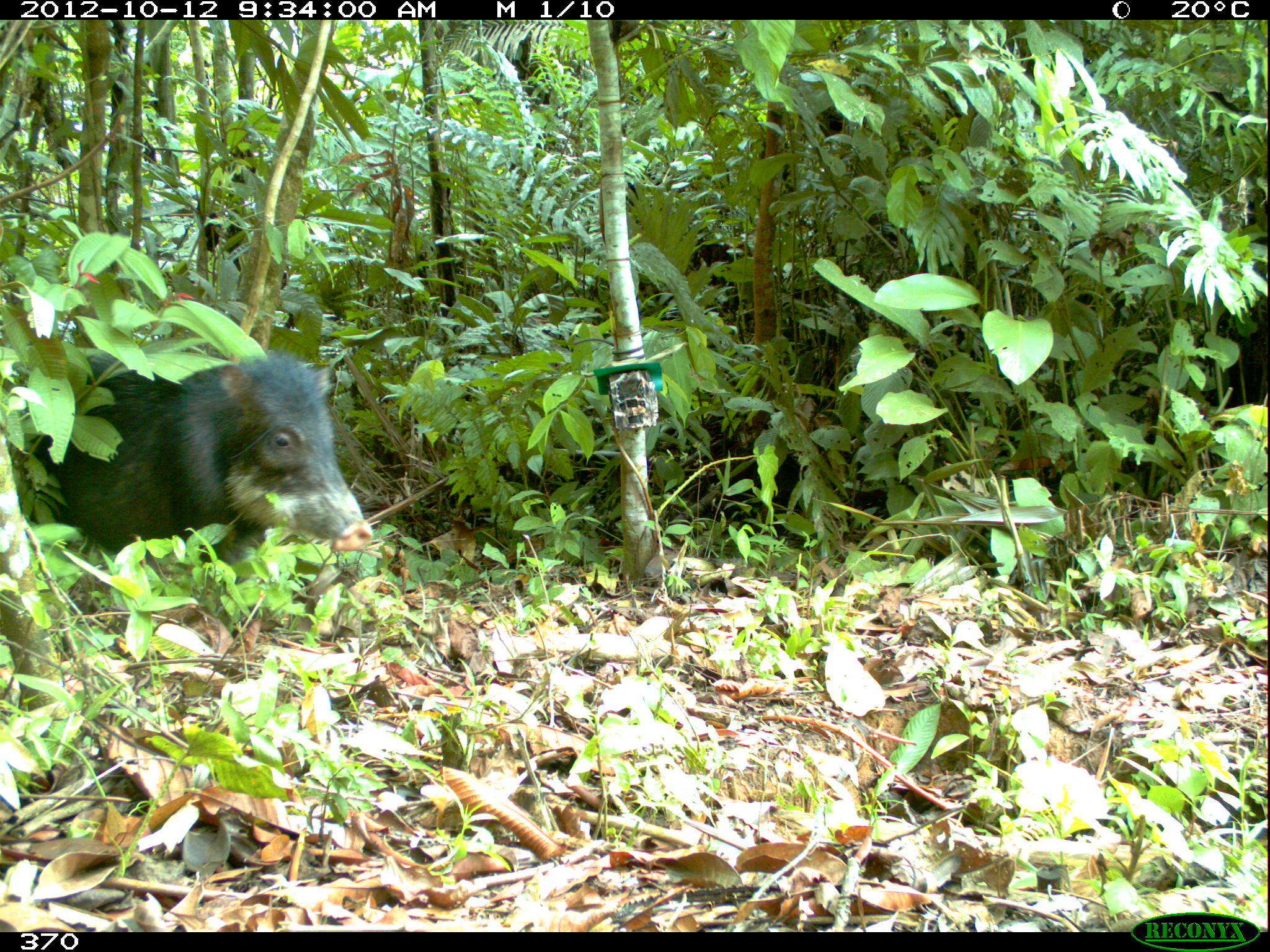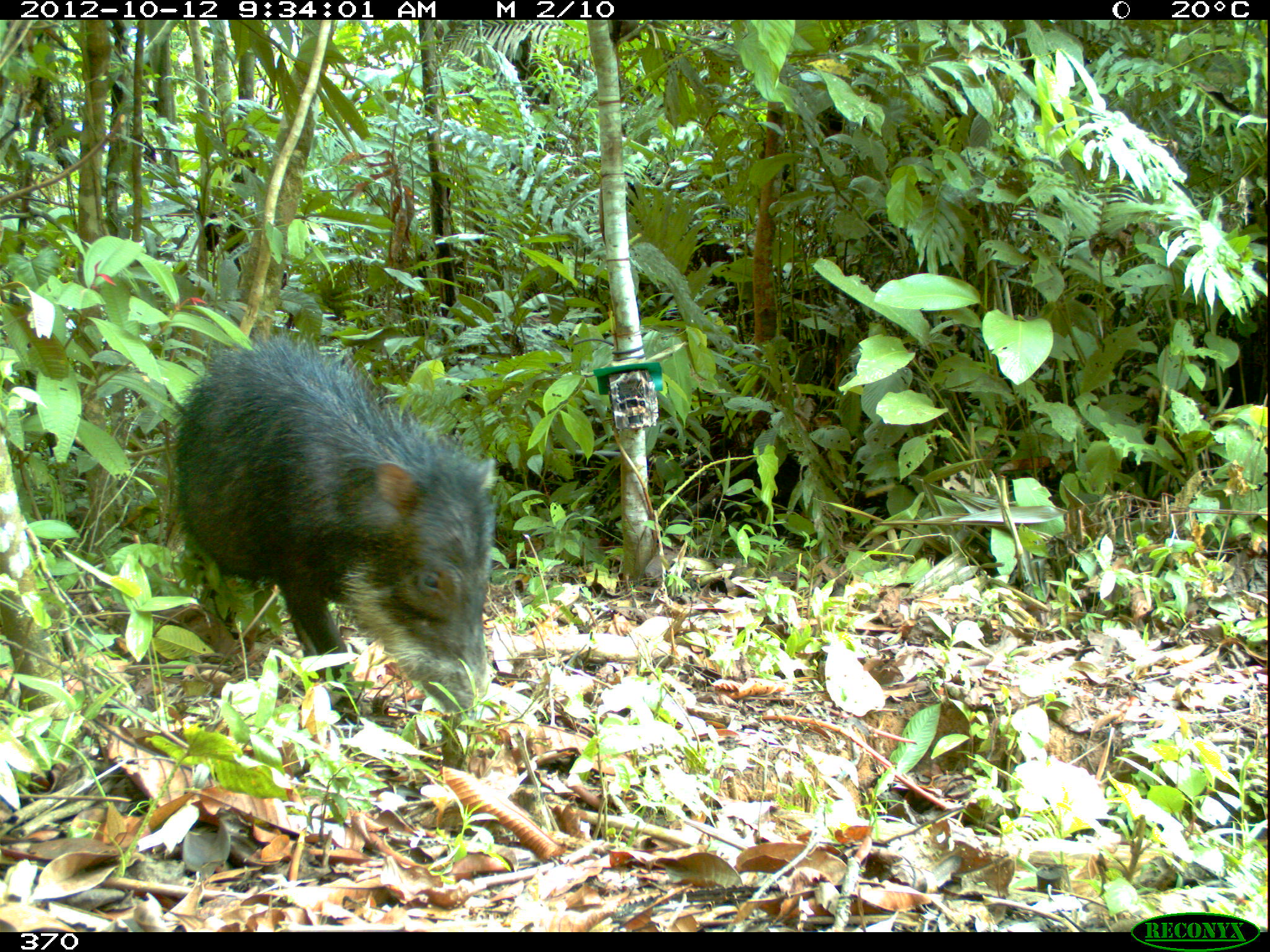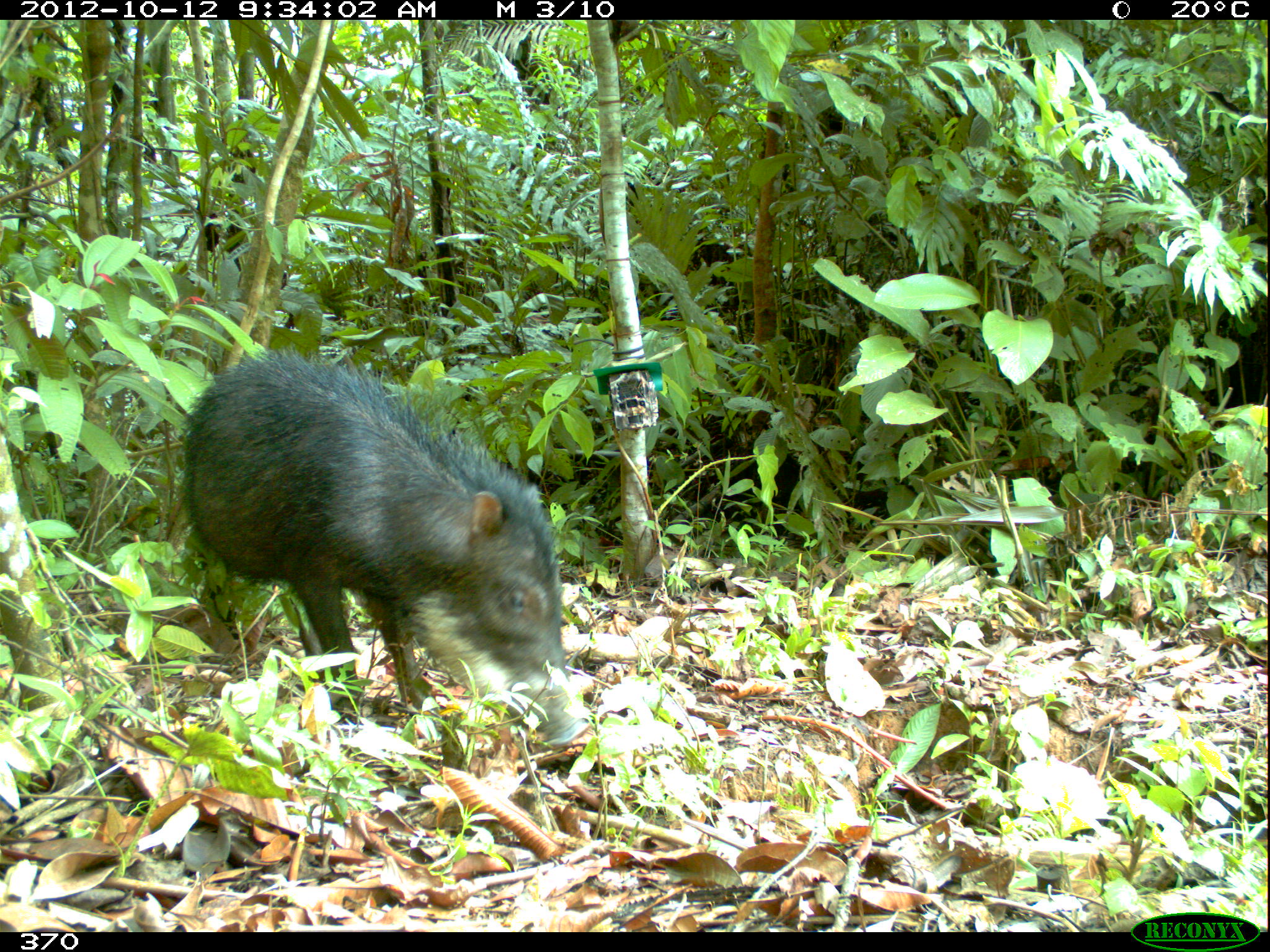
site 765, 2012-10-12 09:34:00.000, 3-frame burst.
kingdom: Animalia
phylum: Chordata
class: Mammalia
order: Artiodactyla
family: Tayassuidae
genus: Tayassu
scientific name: Tayassu pecari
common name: white-lipped peccary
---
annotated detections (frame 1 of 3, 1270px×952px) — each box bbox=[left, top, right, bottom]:
tayassu pecari: bbox=[27, 346, 374, 620]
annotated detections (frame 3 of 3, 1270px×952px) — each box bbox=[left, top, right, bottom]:
tayassu pecari: bbox=[181, 348, 589, 767]